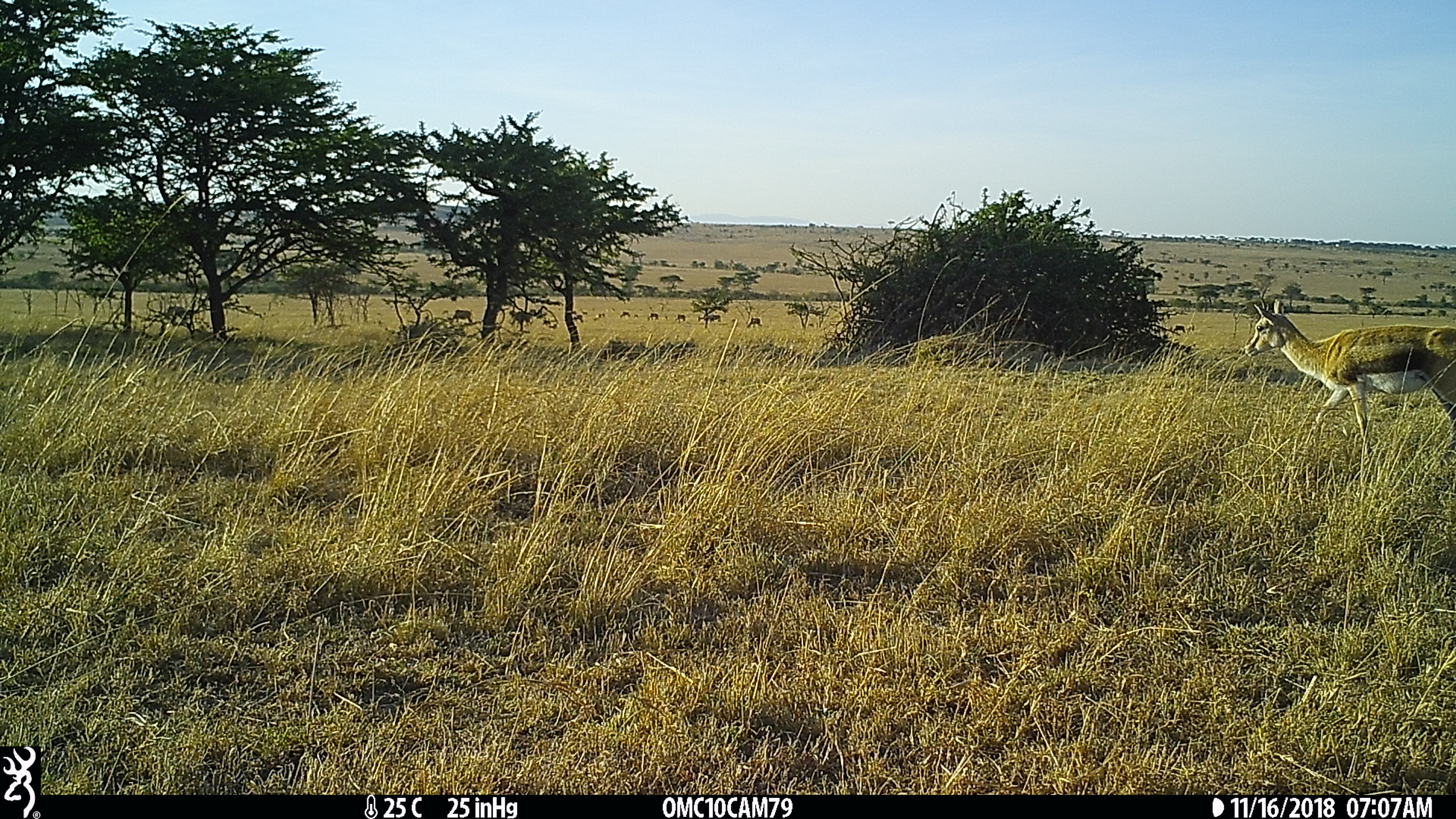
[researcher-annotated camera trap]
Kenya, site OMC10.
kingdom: Animalia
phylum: Chordata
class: Mammalia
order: Artiodactyla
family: Bovidae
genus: Eudorcas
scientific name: Eudorcas thomsonii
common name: thomon's gazelle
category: gazelle thomsons